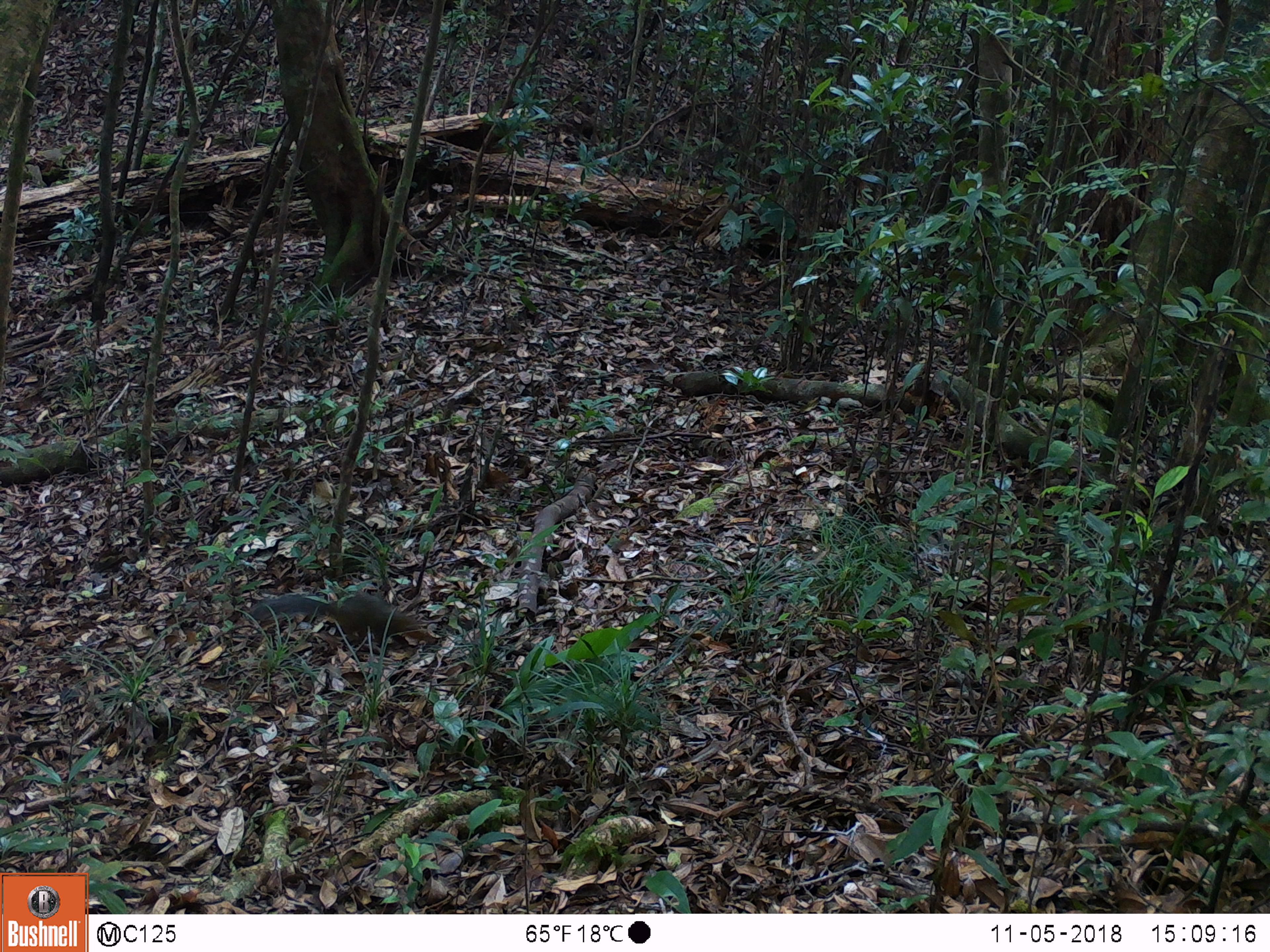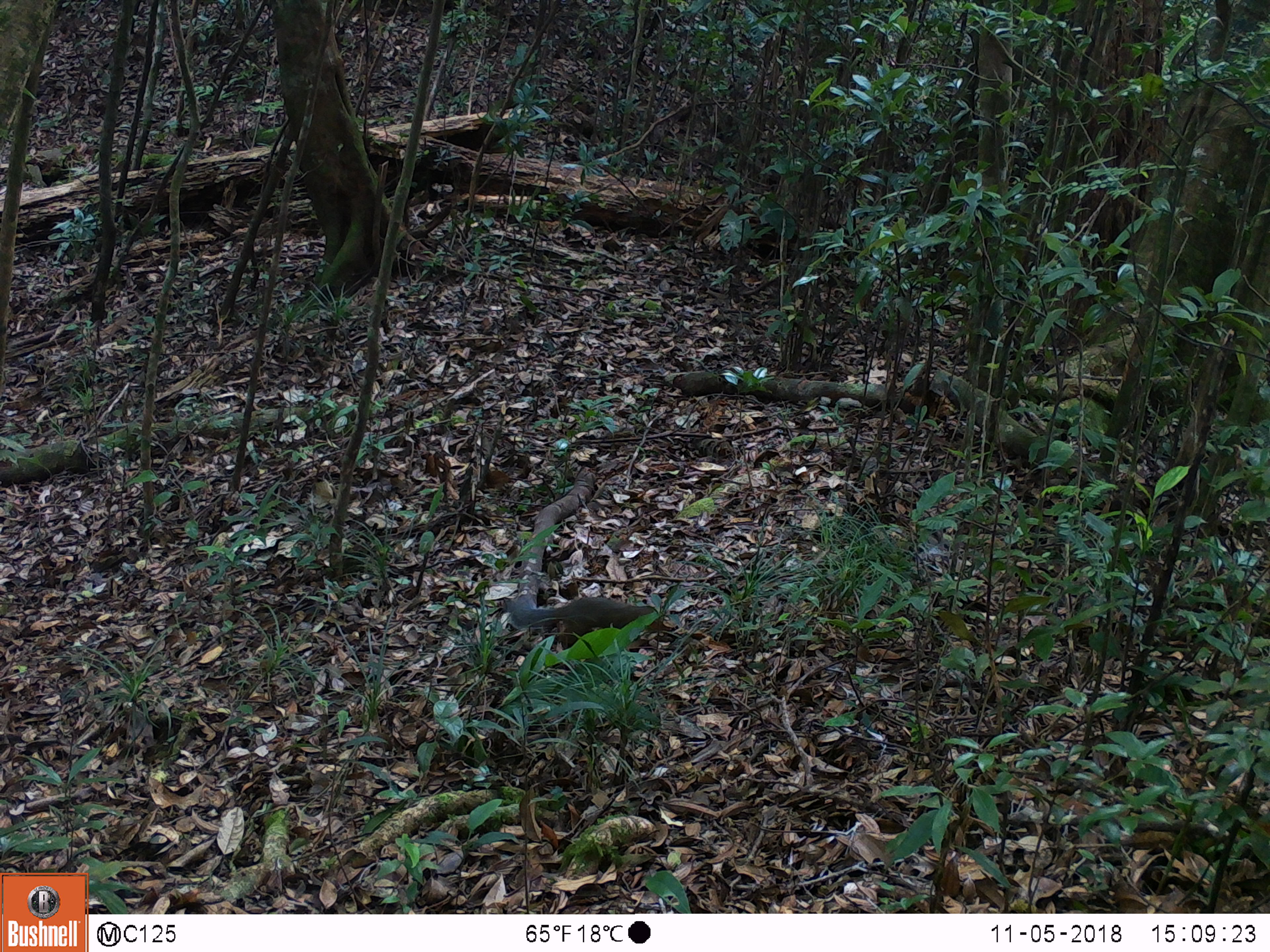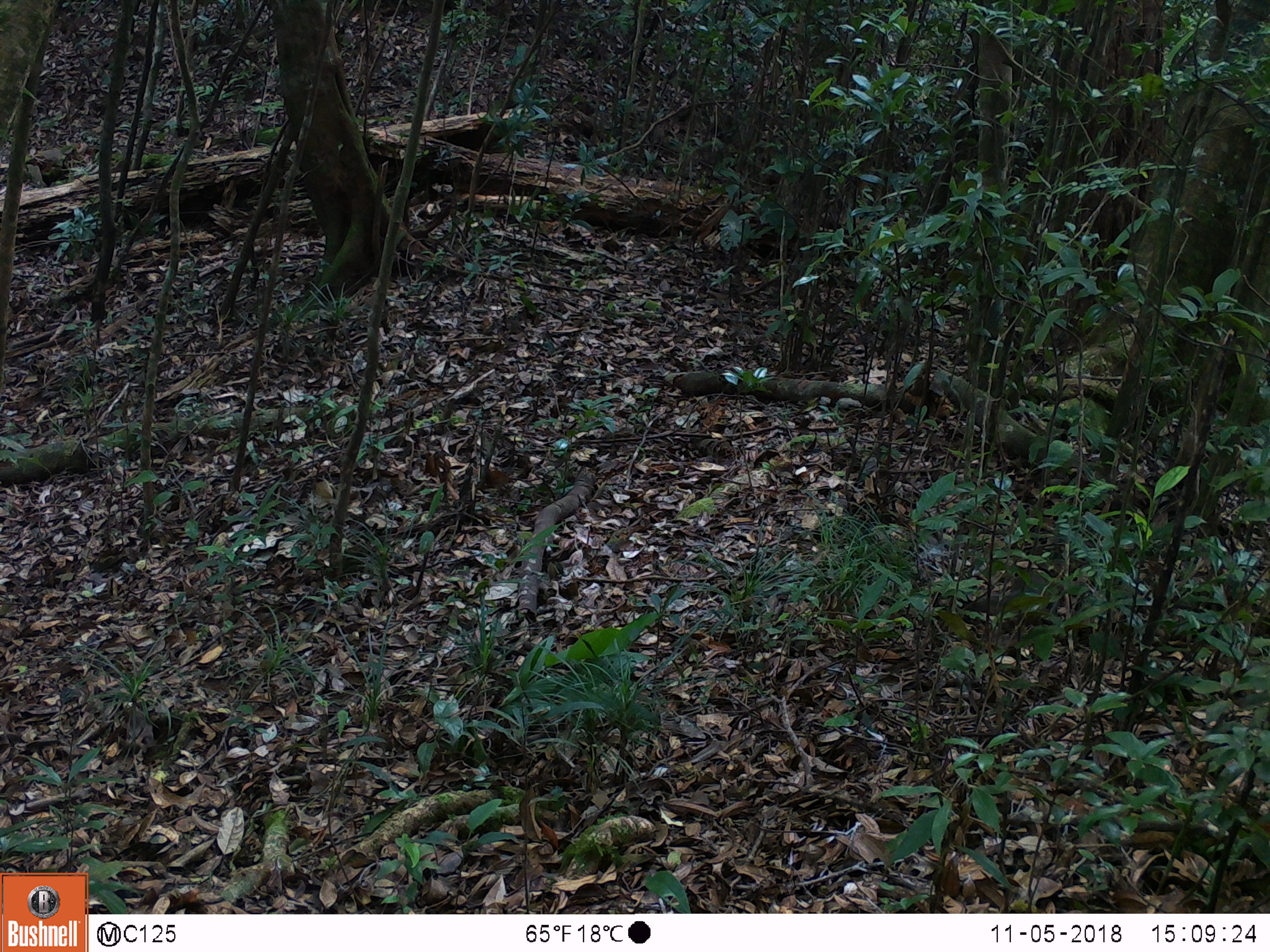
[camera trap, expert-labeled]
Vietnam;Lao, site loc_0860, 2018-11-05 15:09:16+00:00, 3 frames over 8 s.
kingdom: Animalia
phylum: Chordata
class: Mammalia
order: Rodentia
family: Sciuridae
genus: Dremomys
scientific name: Dremomys rufigenis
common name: red-cheeked squirrel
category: red cheeked squirrel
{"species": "red cheeked squirrel (red-cheeked squirrel) (Dremomys rufigenis)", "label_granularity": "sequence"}